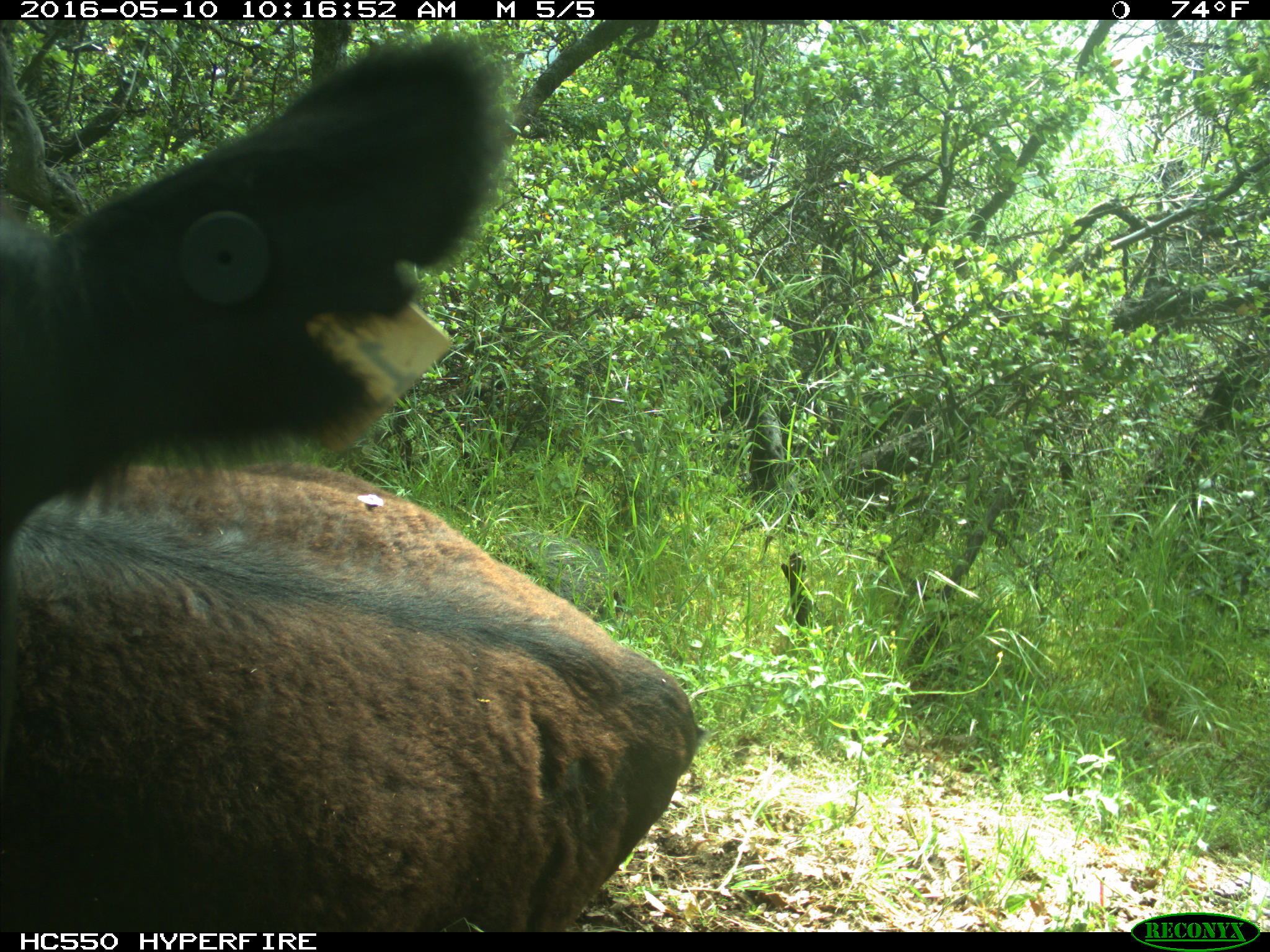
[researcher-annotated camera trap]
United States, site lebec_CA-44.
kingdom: Animalia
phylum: Chordata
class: Mammalia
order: Artiodactyla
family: Bovidae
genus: Bos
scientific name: Bos taurus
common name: domestic cow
Bos taurus (domestic cow).